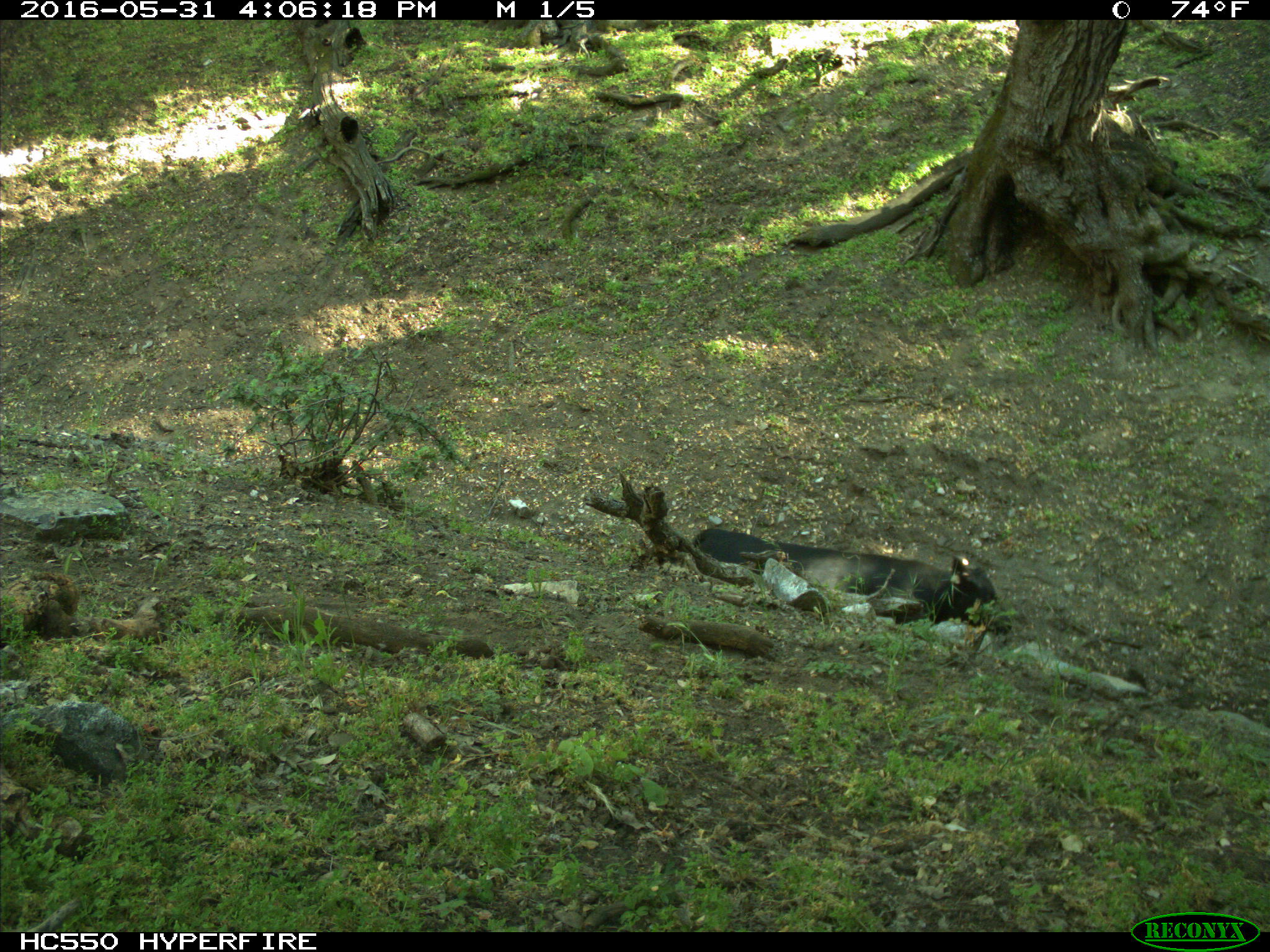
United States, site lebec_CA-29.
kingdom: Animalia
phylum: Chordata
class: Mammalia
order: Artiodactyla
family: Bovidae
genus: Bos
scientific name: Bos taurus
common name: domestic cow